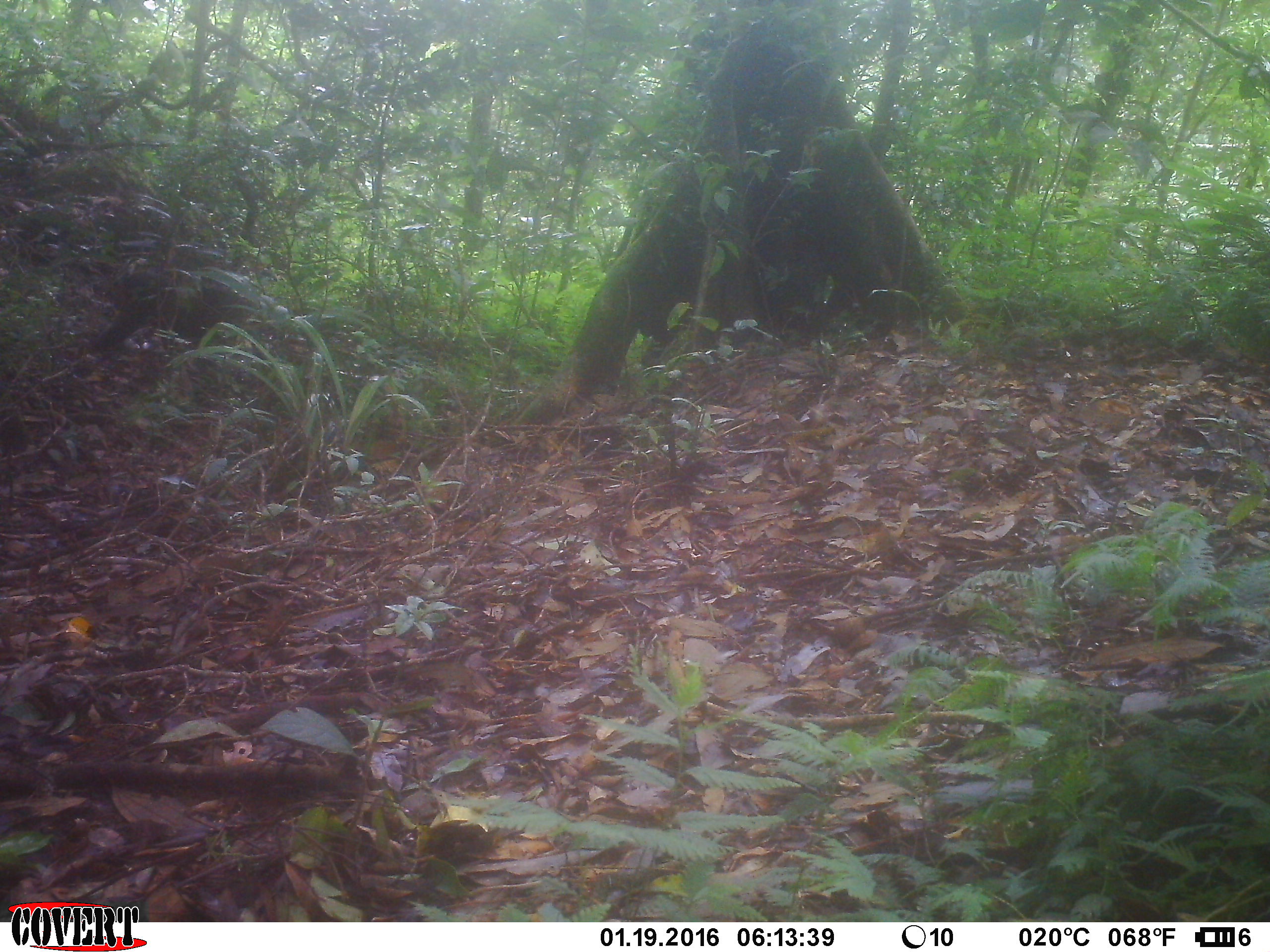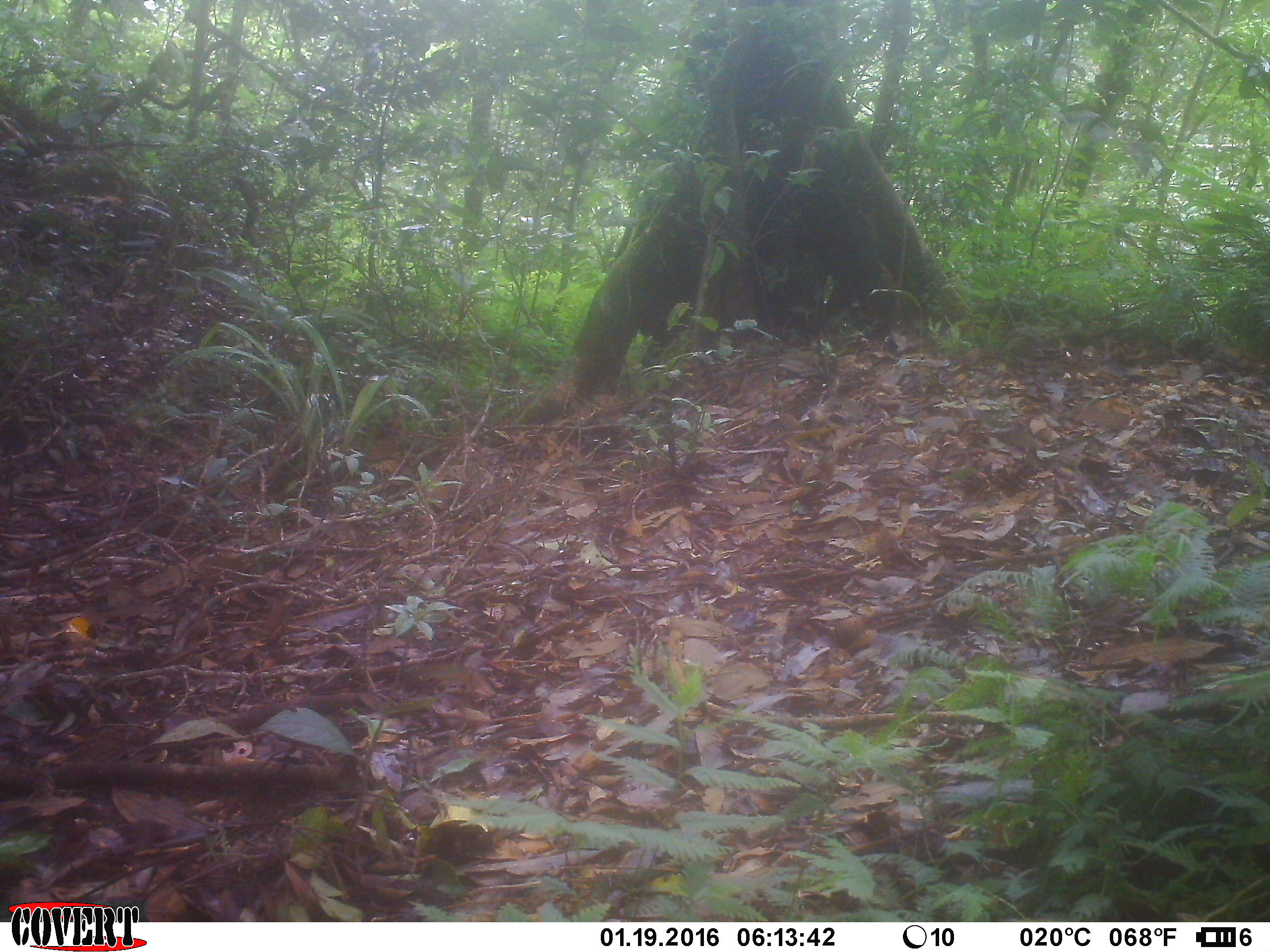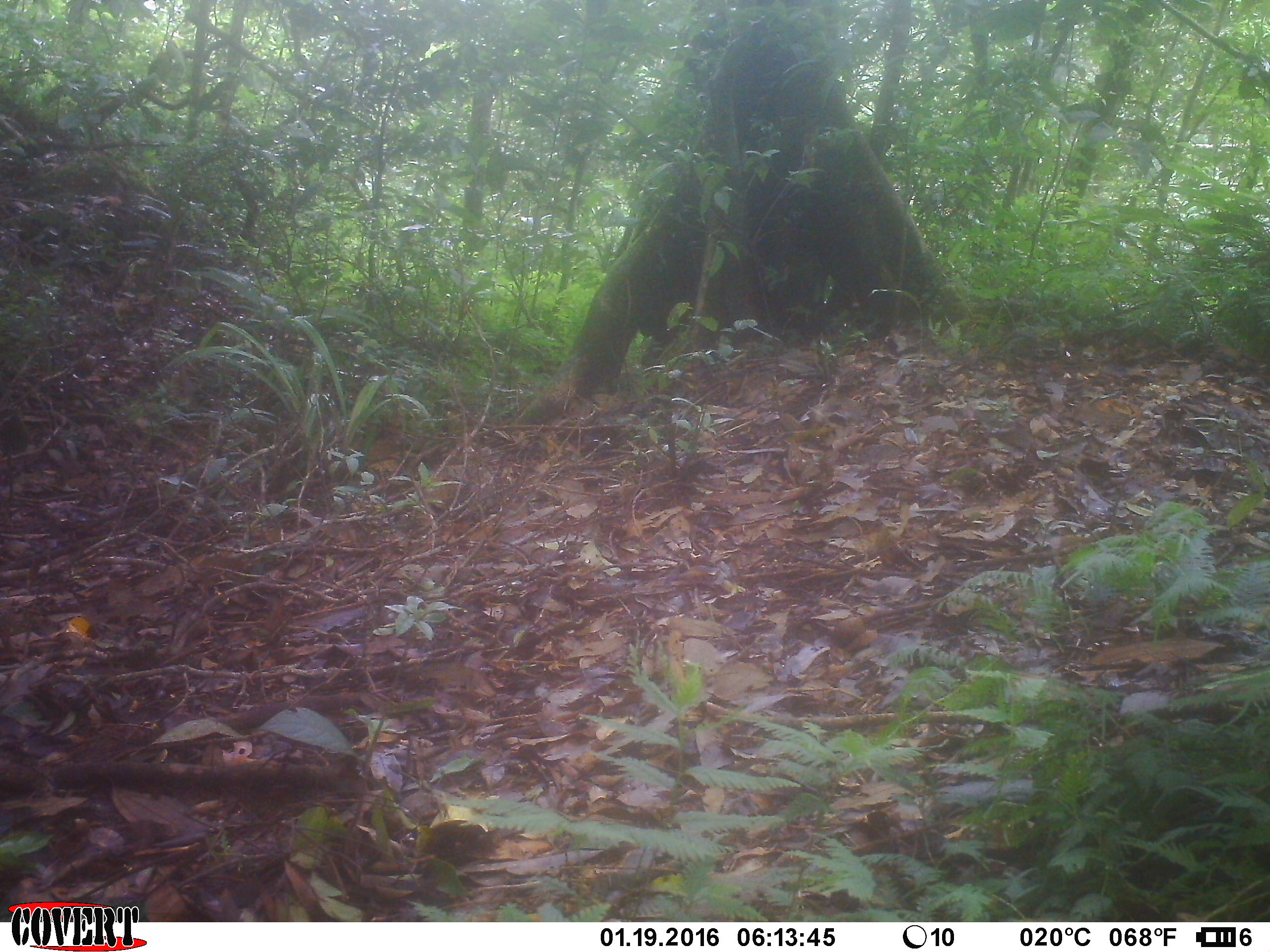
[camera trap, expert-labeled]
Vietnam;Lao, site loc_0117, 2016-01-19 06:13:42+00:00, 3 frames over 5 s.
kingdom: Animalia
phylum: Chordata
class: Mammalia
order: Primates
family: Cercopithecidae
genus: Macaca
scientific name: Macaca arctoides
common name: stump-tailed macaque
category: stump tailed macaque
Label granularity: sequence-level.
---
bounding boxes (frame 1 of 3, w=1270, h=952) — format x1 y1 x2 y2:
stump tailed macaque: 92 265 255 364